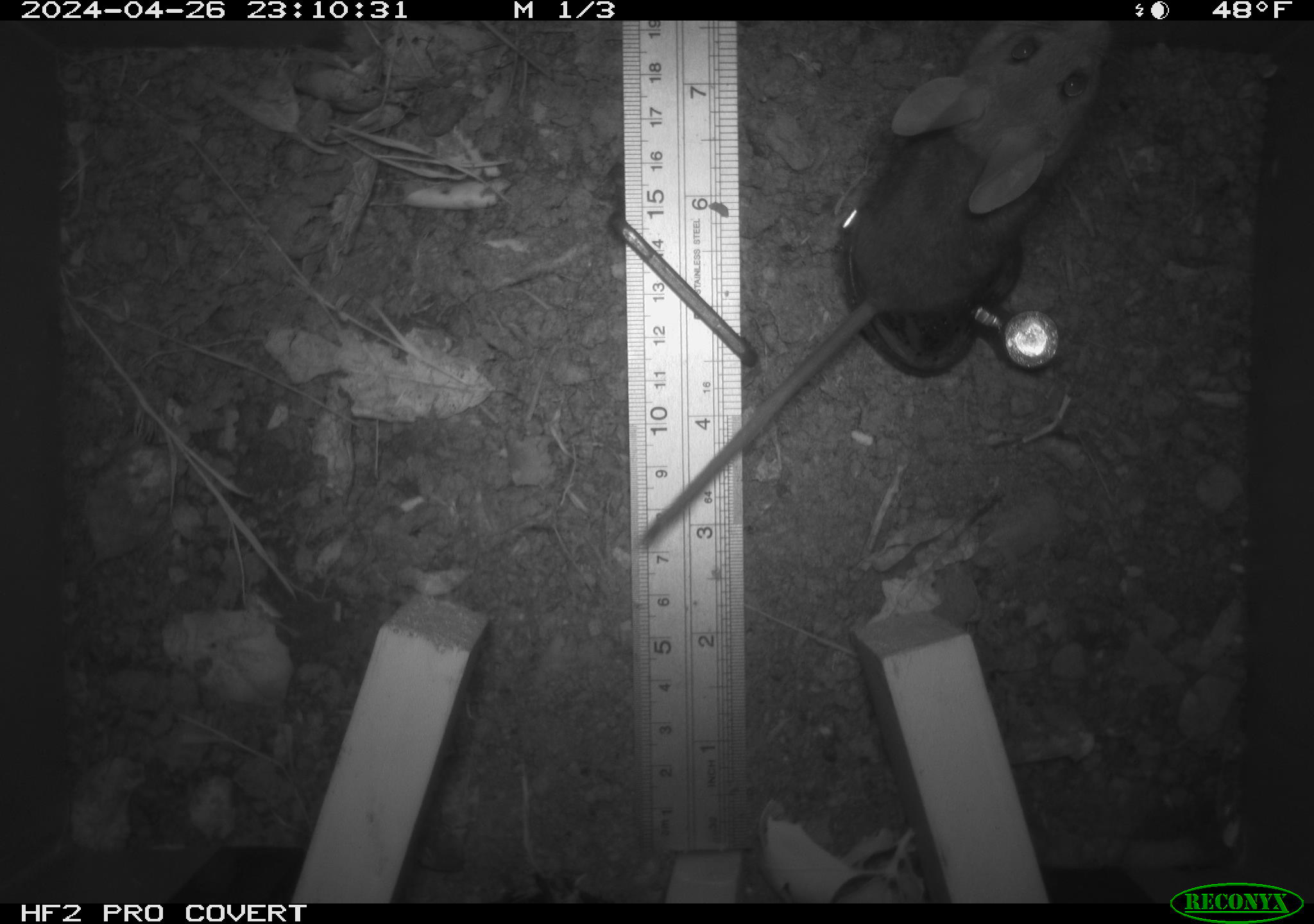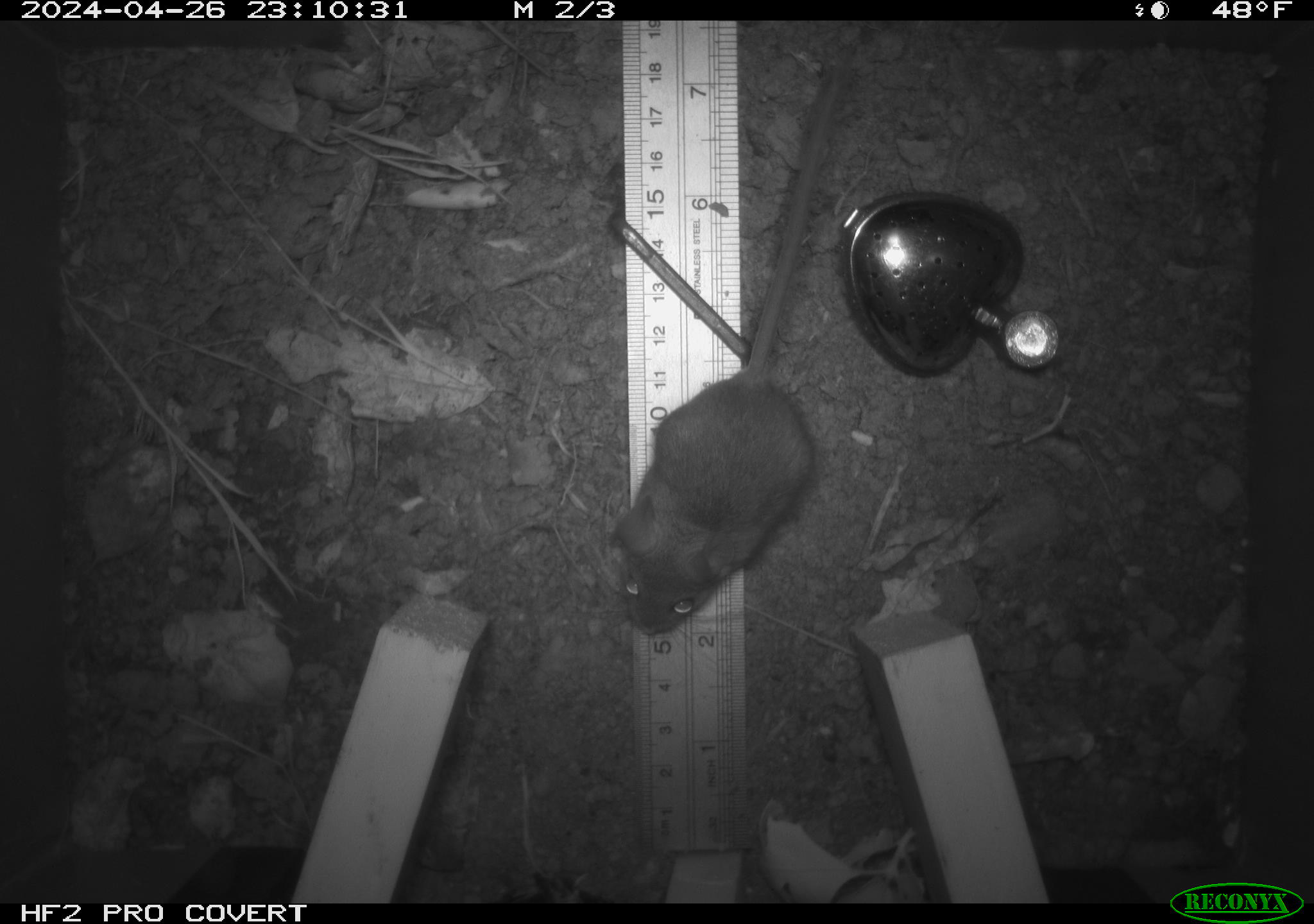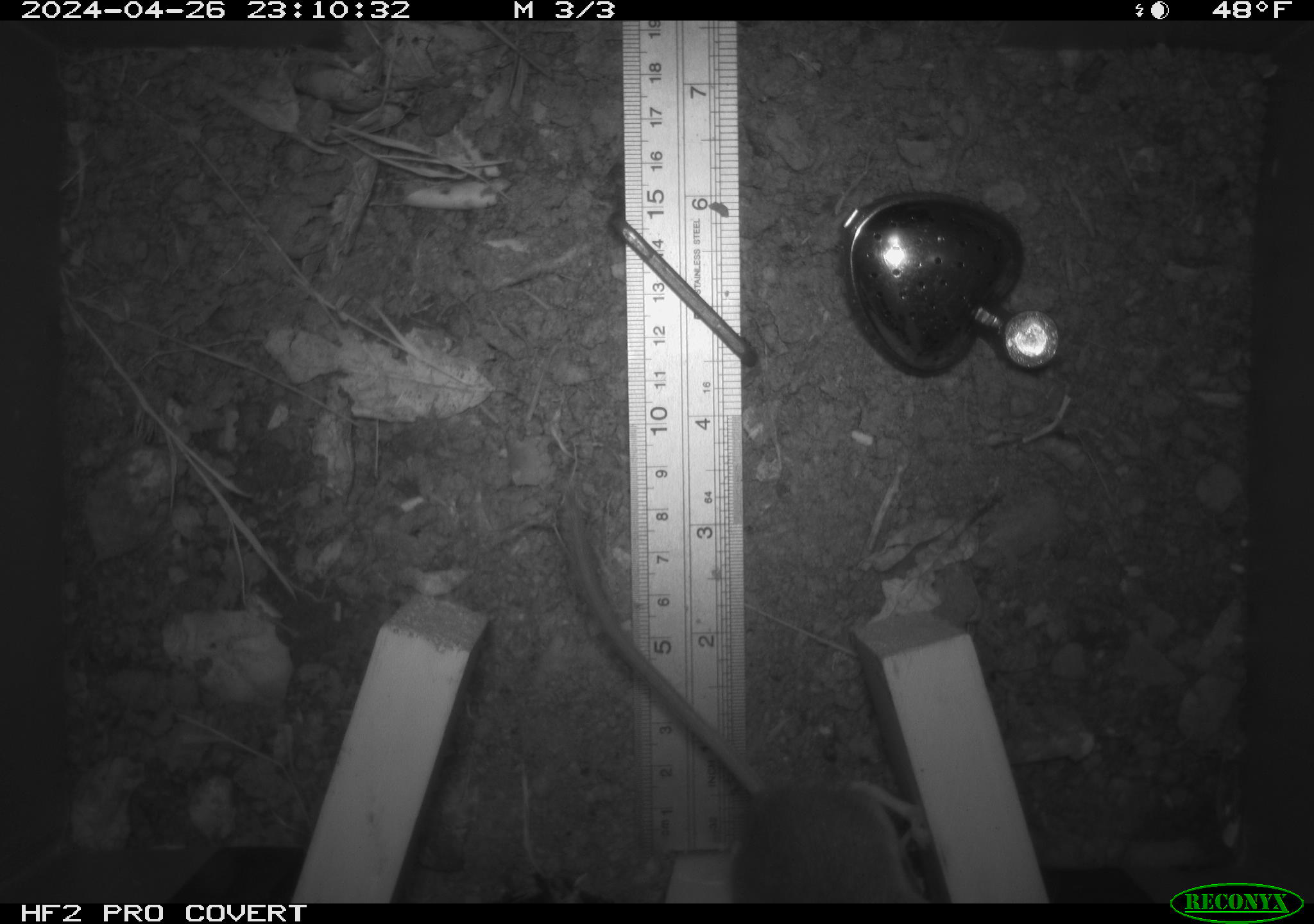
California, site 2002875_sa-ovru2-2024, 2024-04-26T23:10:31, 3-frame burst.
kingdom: Animalia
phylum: Chordata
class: Mammalia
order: Rodentia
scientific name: Rodentia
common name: rodent